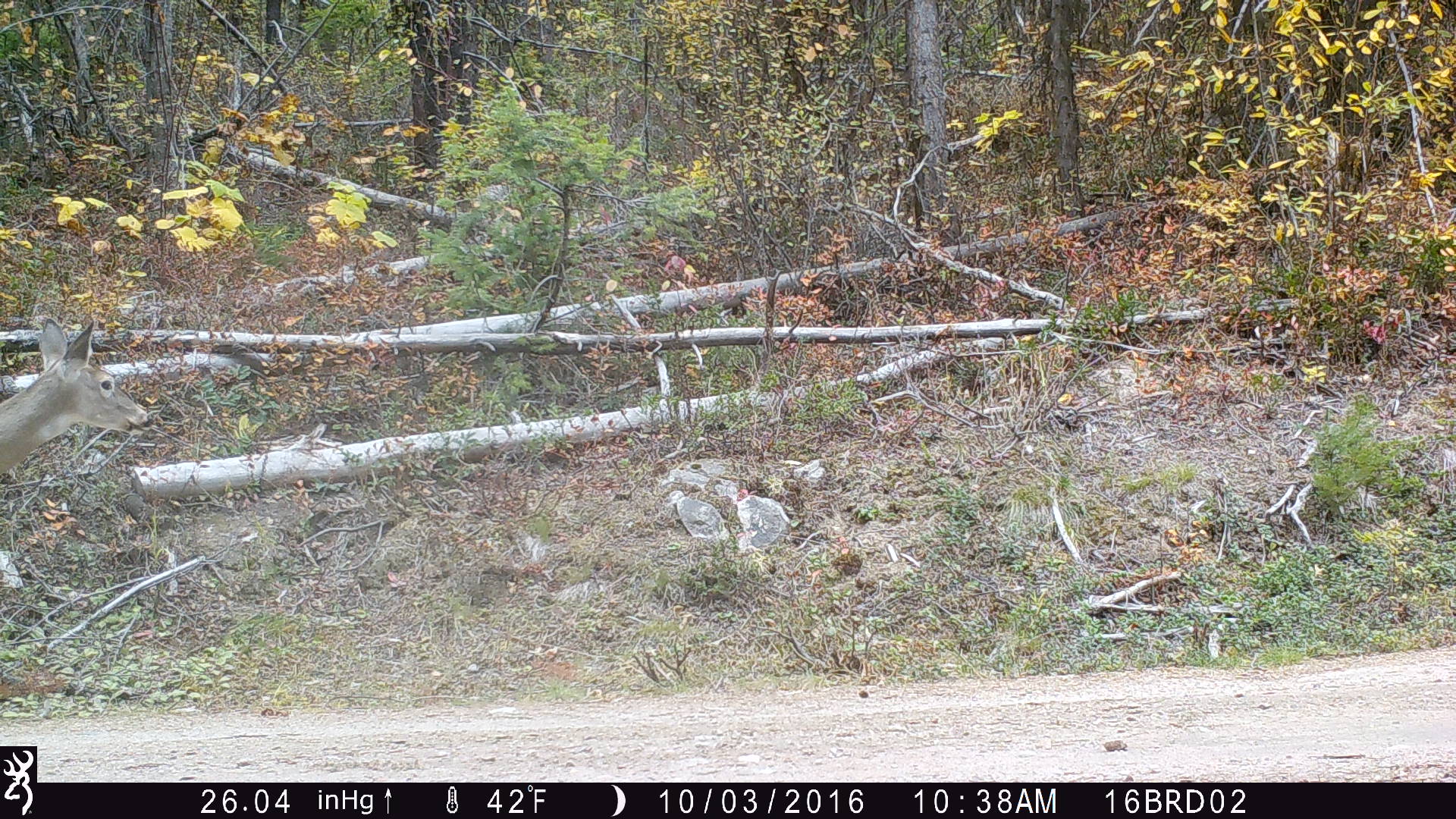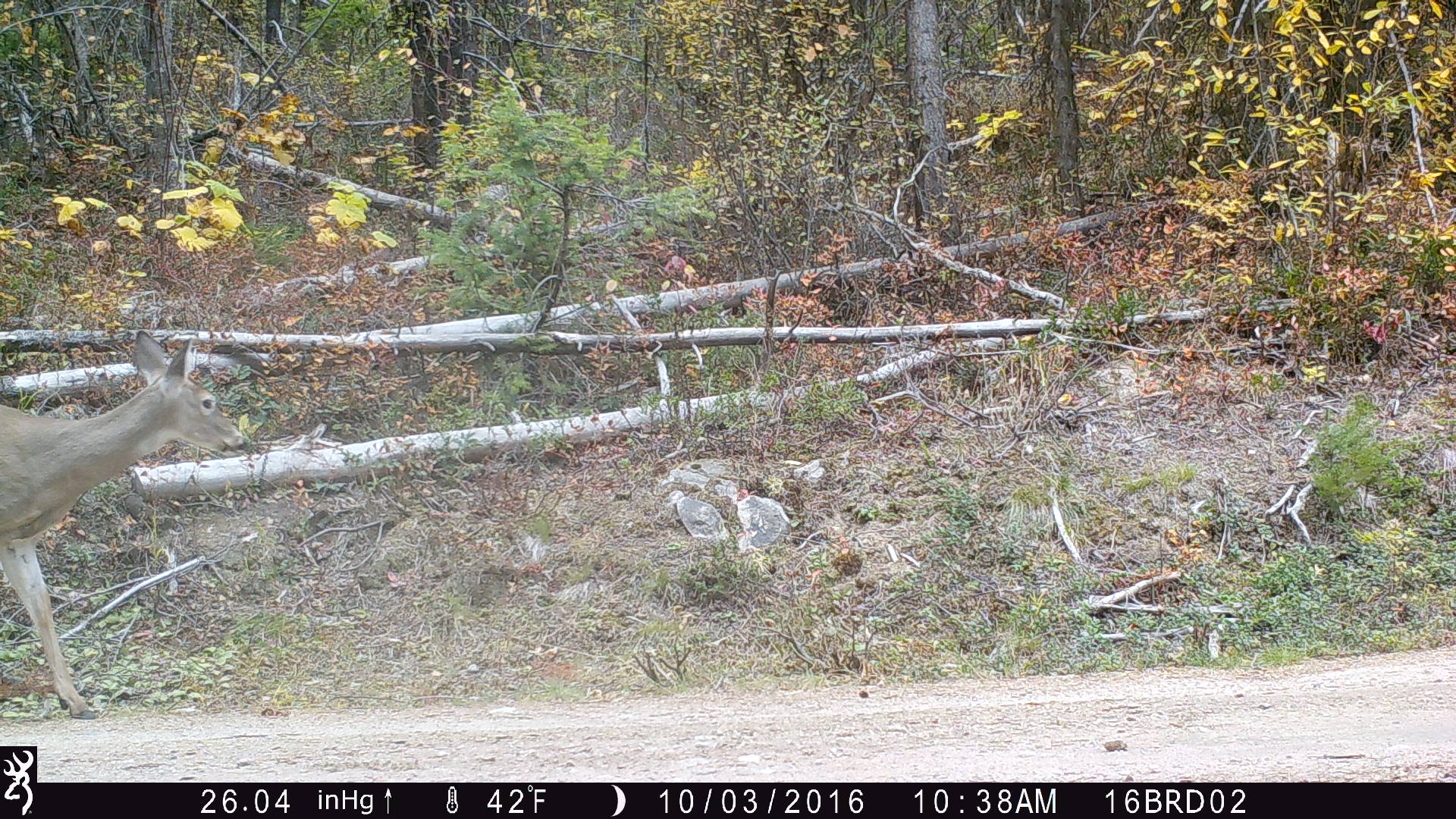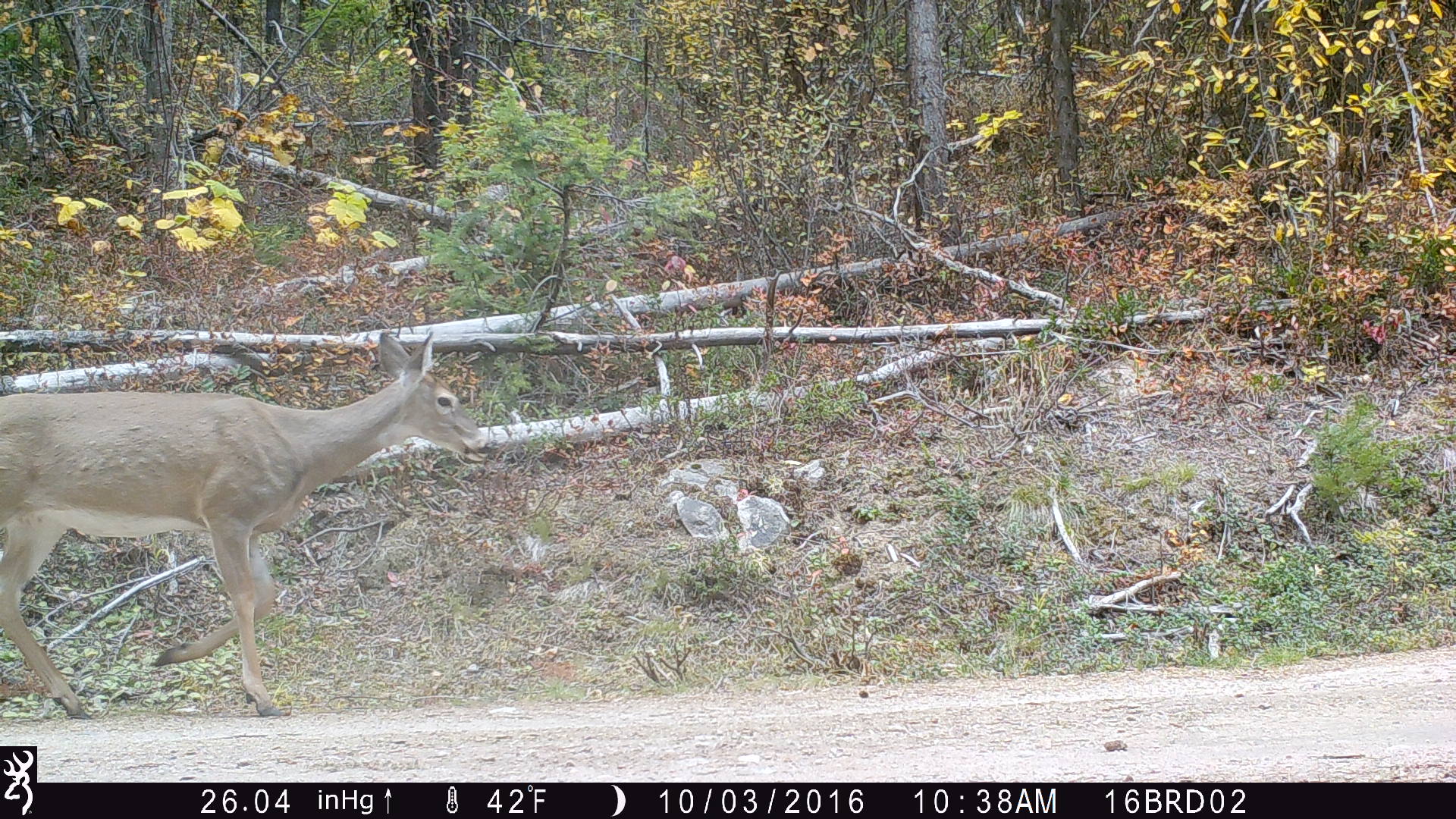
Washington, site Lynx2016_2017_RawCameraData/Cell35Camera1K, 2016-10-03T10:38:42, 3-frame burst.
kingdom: Animalia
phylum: Chordata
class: Mammalia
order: Artiodactyla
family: Cervidae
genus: Odocoileus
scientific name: Odocoileus virginianus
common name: white-tailed deer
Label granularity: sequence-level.